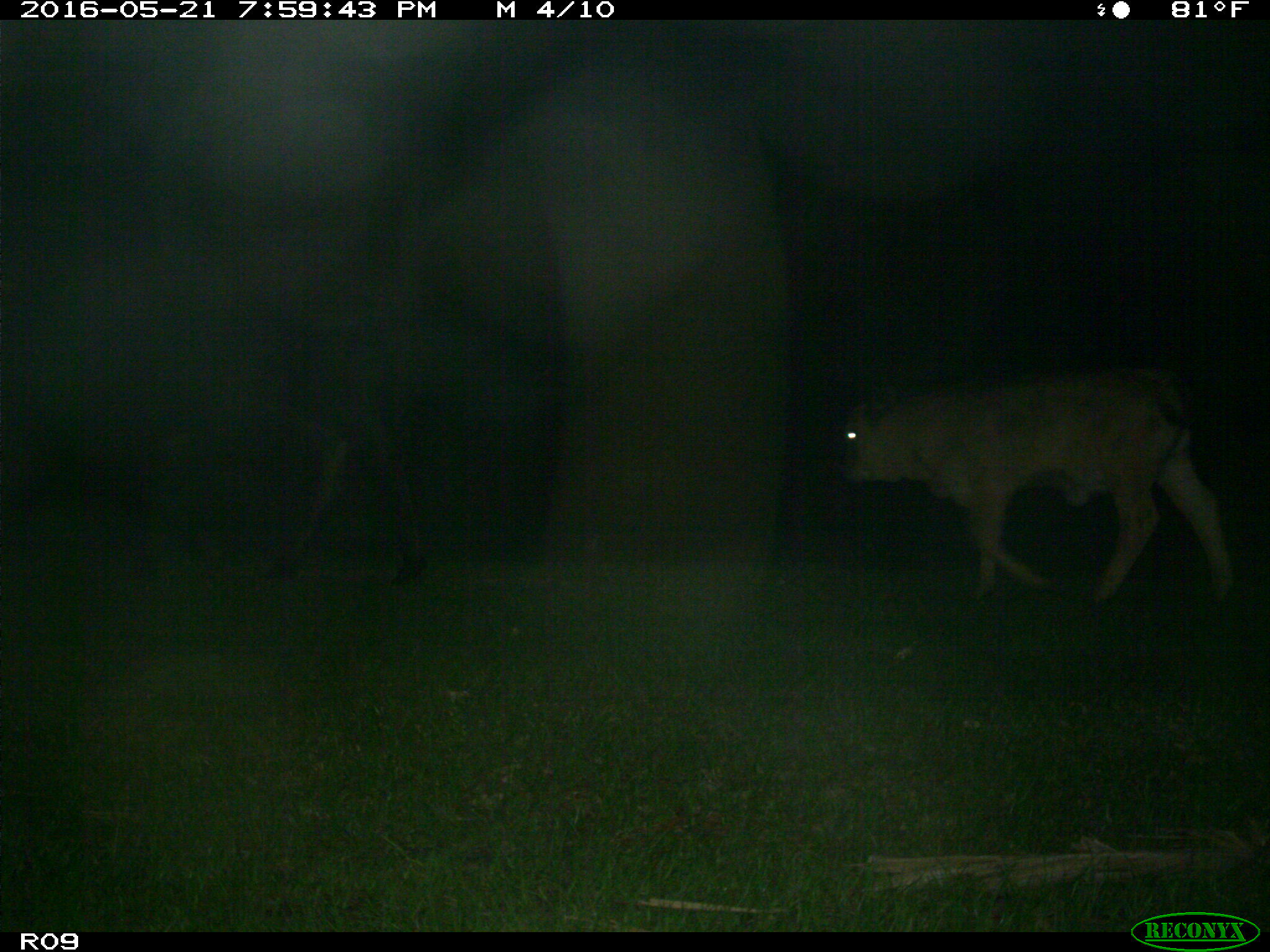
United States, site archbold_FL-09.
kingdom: Animalia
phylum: Chordata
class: Mammalia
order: Artiodactyla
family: Bovidae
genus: Bos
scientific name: Bos taurus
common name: domestic cow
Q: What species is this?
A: Bos taurus (domestic cow).